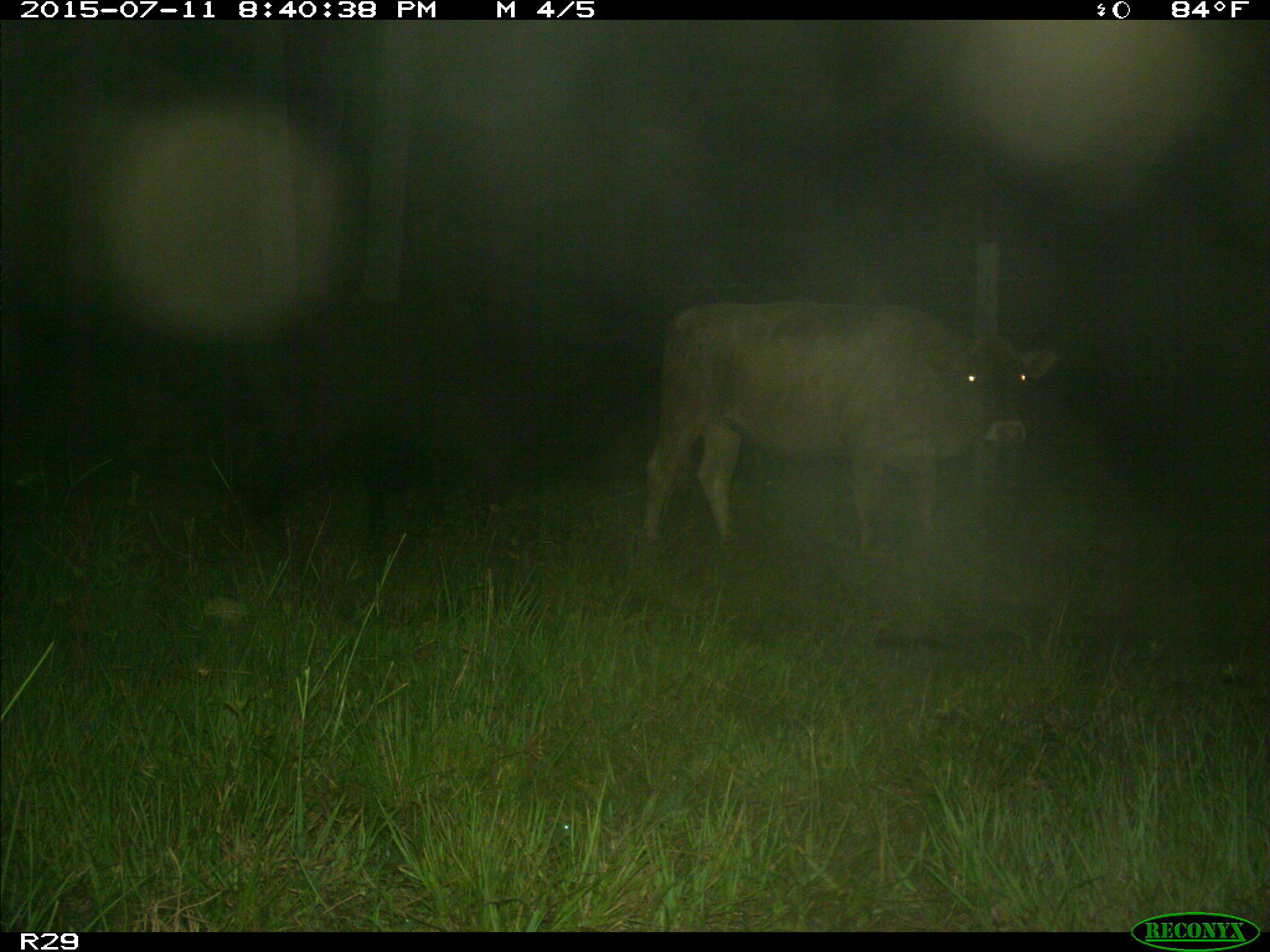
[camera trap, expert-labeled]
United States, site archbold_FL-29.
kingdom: Animalia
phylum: Chordata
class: Mammalia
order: Artiodactyla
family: Bovidae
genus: Bos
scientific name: Bos taurus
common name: domestic cow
Bos taurus (domestic cow).